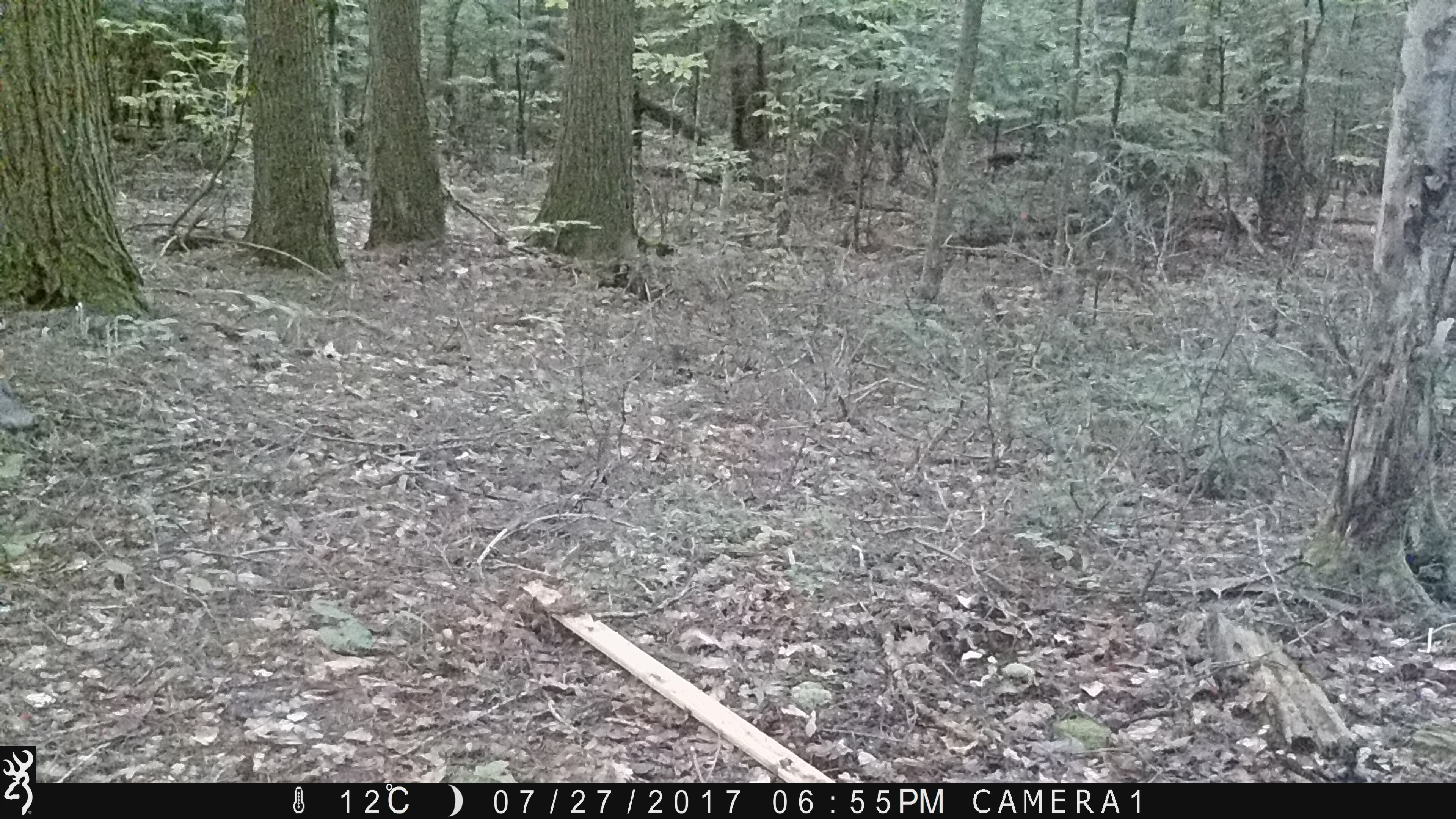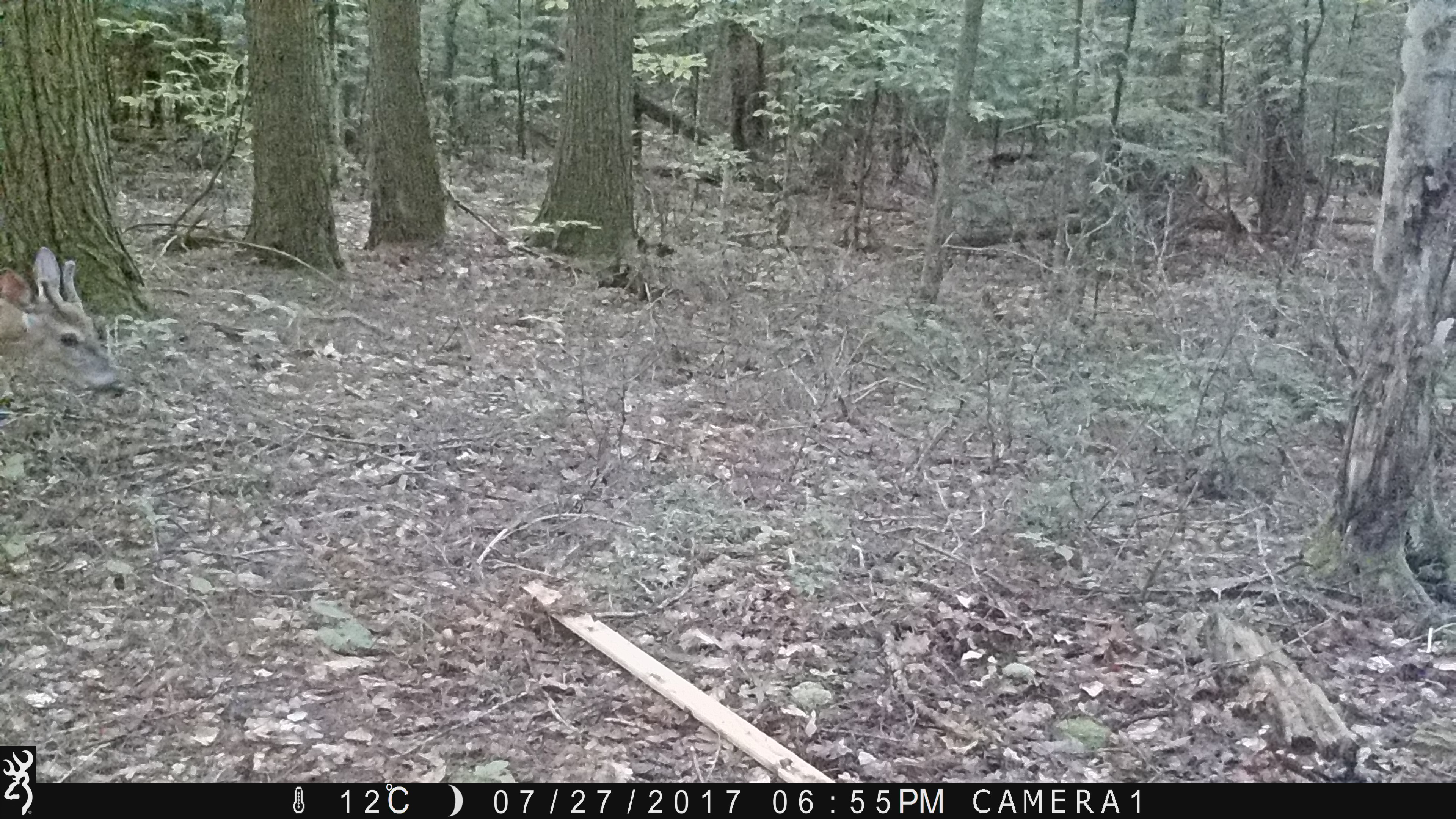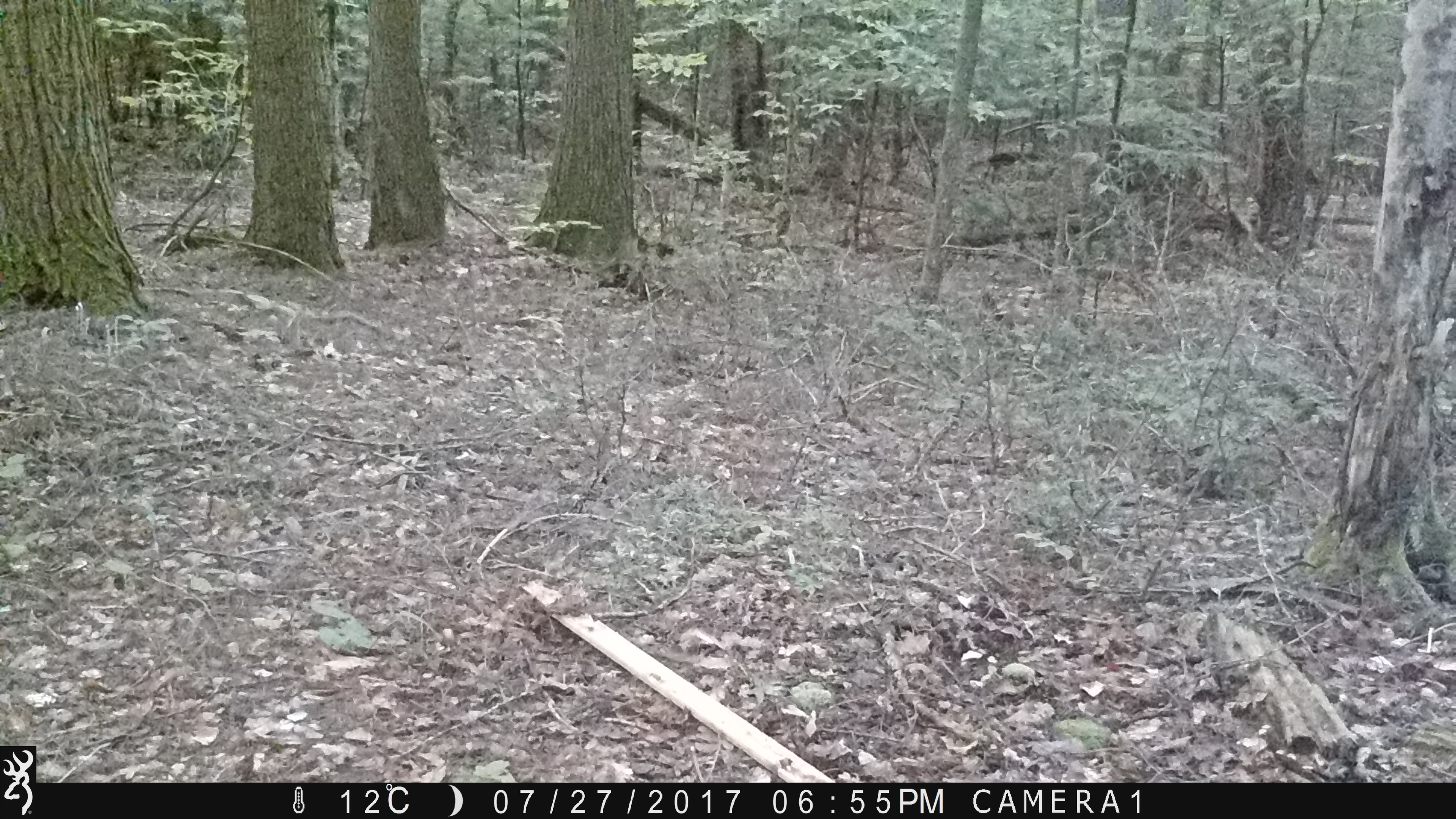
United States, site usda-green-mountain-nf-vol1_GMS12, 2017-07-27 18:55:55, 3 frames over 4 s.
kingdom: Animalia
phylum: Chordata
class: Mammalia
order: Artiodactyla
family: Cervidae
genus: Odocoileus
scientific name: Odocoileus virginianus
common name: white-tailed deer